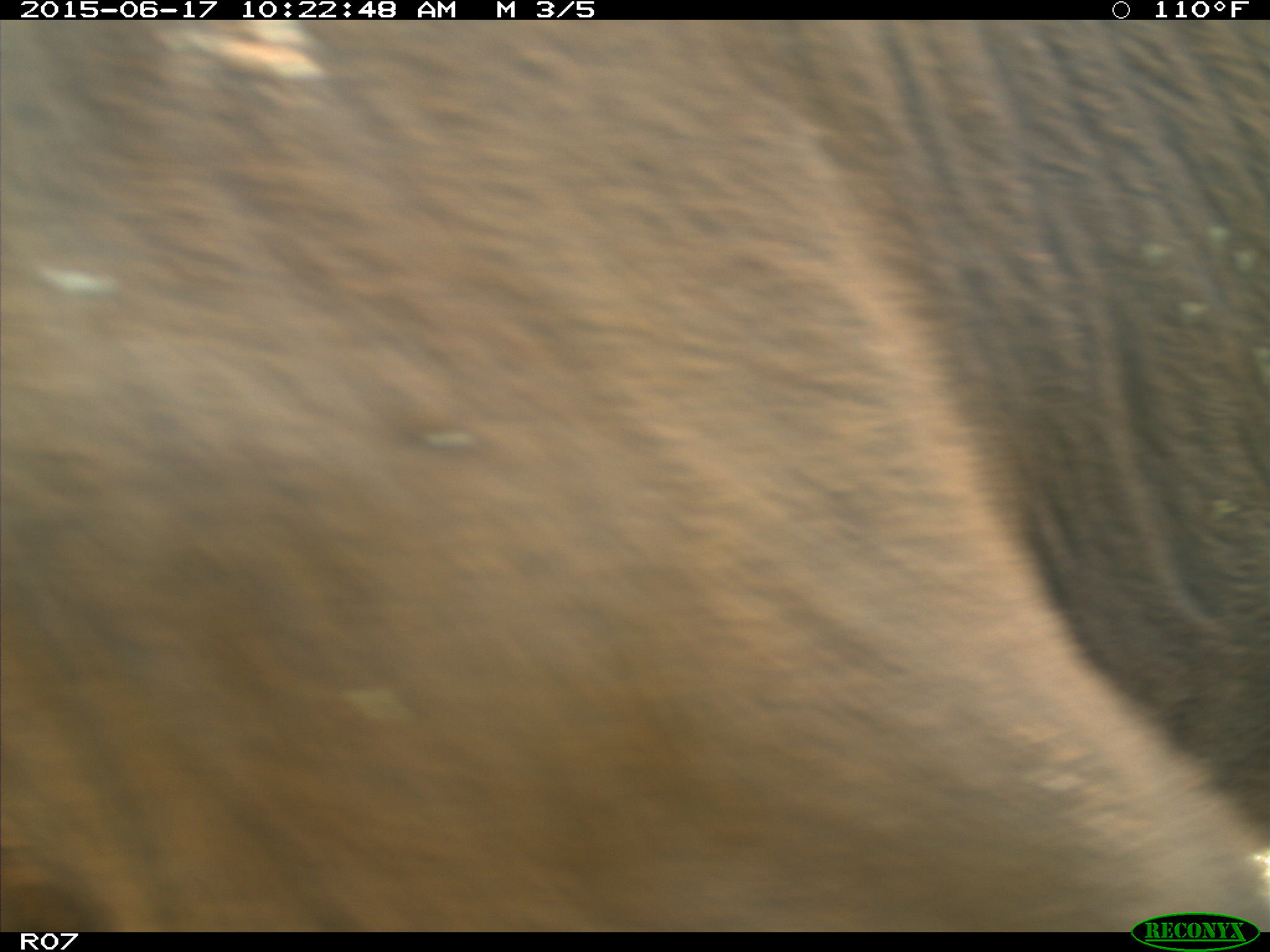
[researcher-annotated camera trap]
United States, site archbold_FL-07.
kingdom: Animalia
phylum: Chordata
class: Mammalia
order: Artiodactyla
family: Bovidae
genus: Bos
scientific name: Bos taurus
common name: domestic cow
Bos taurus (domestic cow).